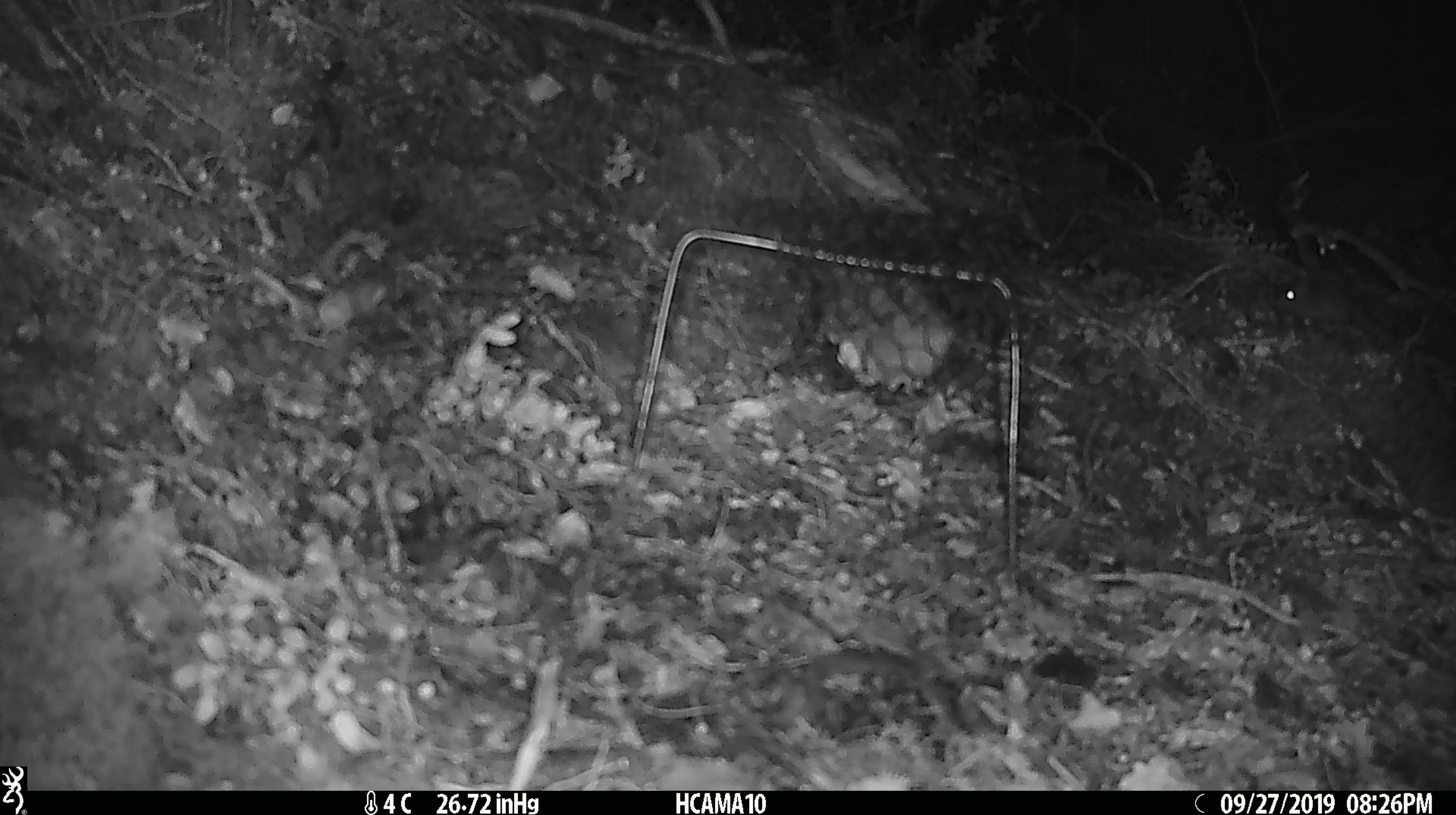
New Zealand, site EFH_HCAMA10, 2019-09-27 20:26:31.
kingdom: Animalia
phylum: Chordata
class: Mammalia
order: Rodentia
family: Muridae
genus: Mus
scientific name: Mus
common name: mouse